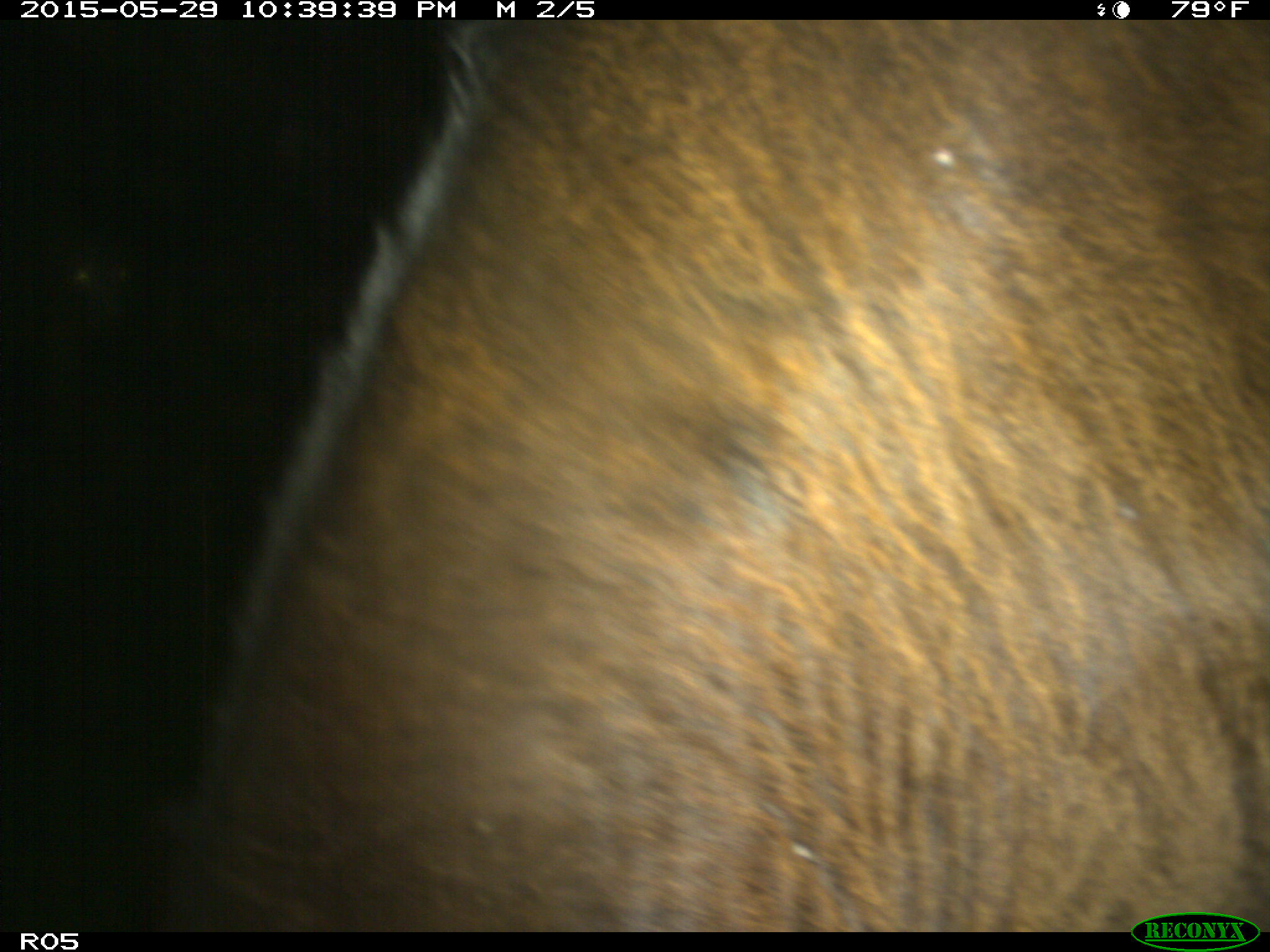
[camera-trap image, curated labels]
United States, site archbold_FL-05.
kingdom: Animalia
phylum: Chordata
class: Mammalia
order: Artiodactyla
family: Bovidae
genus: Bos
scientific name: Bos taurus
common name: domestic cow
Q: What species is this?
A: Bos taurus (domestic cow).